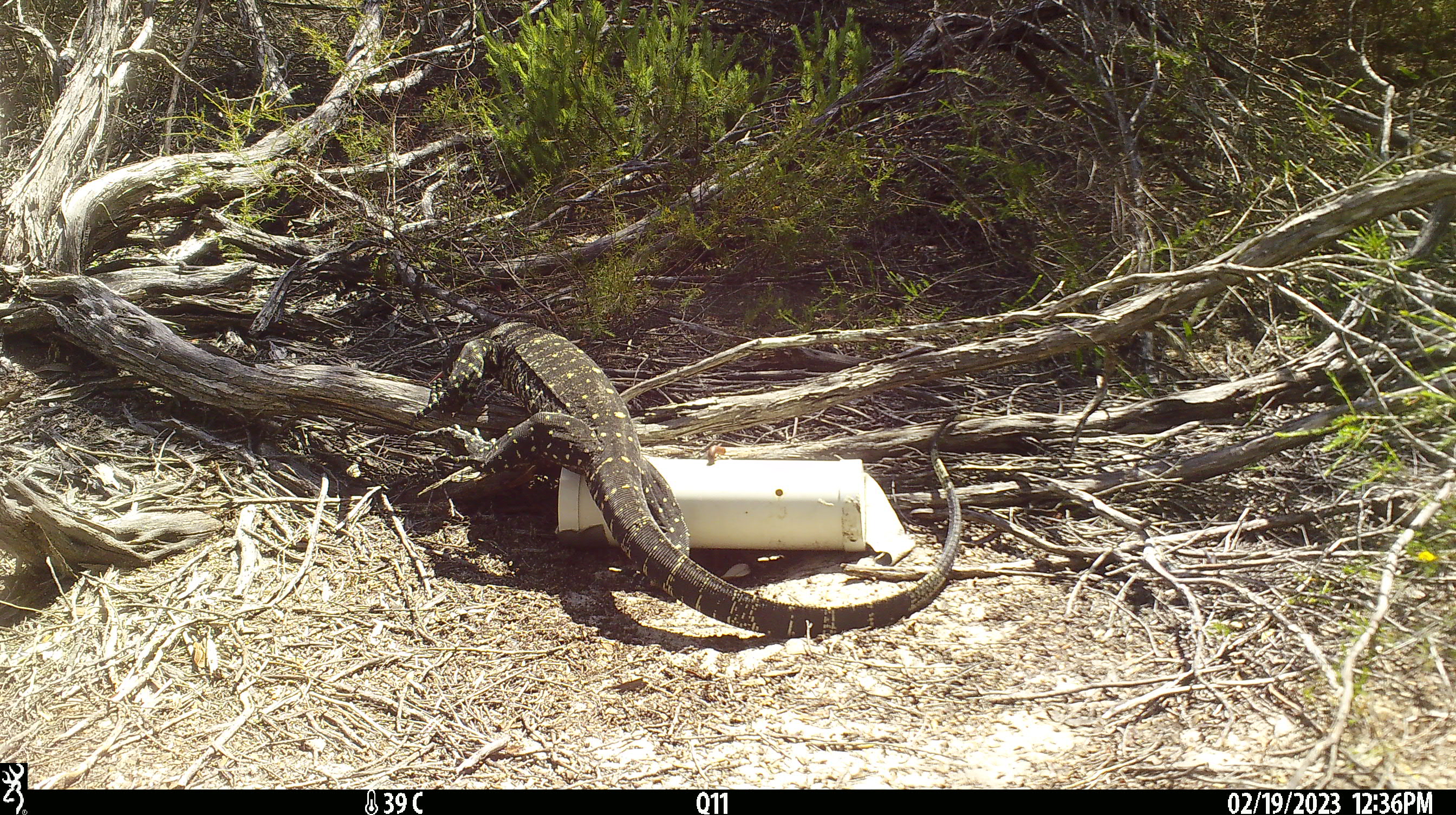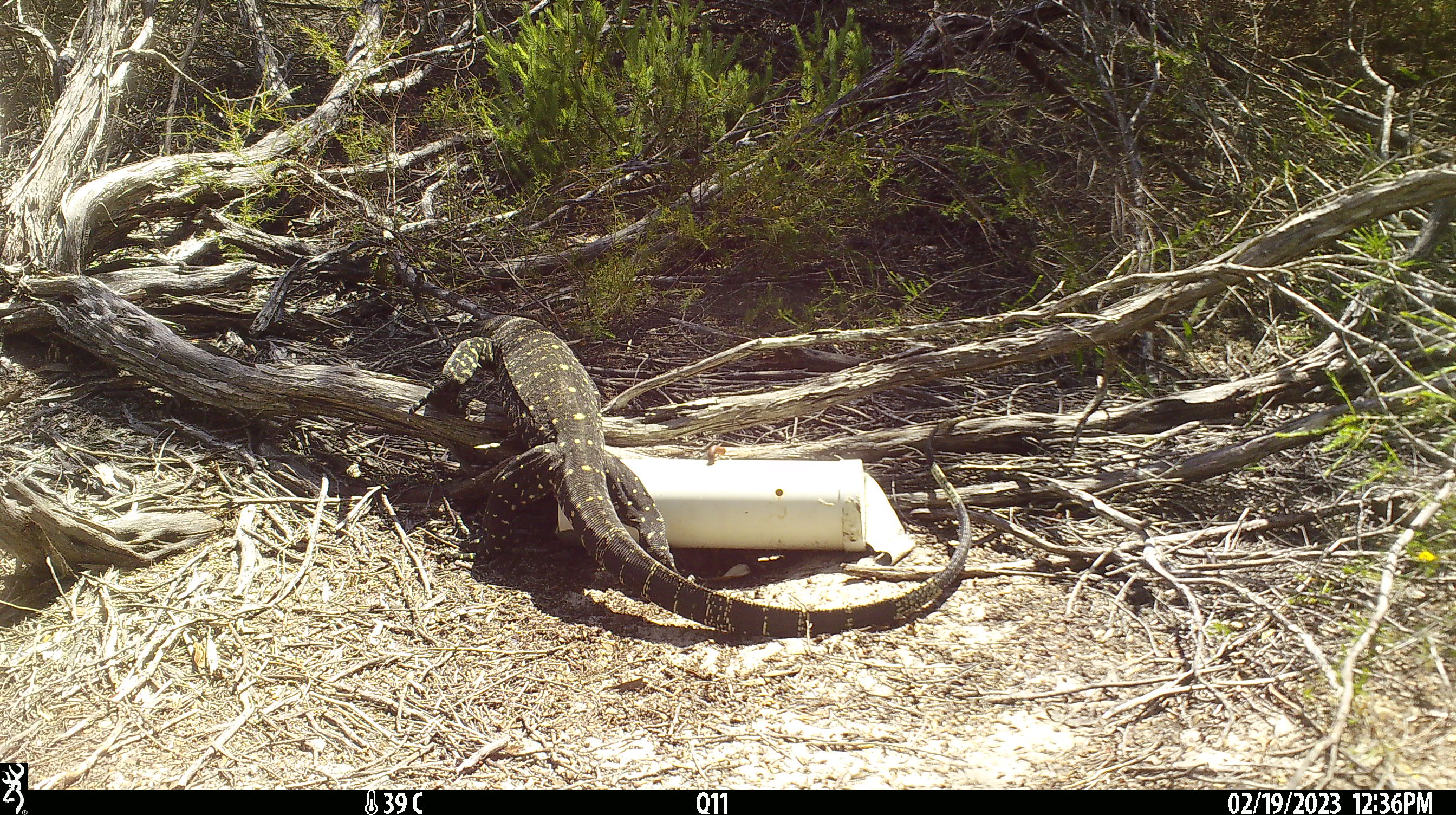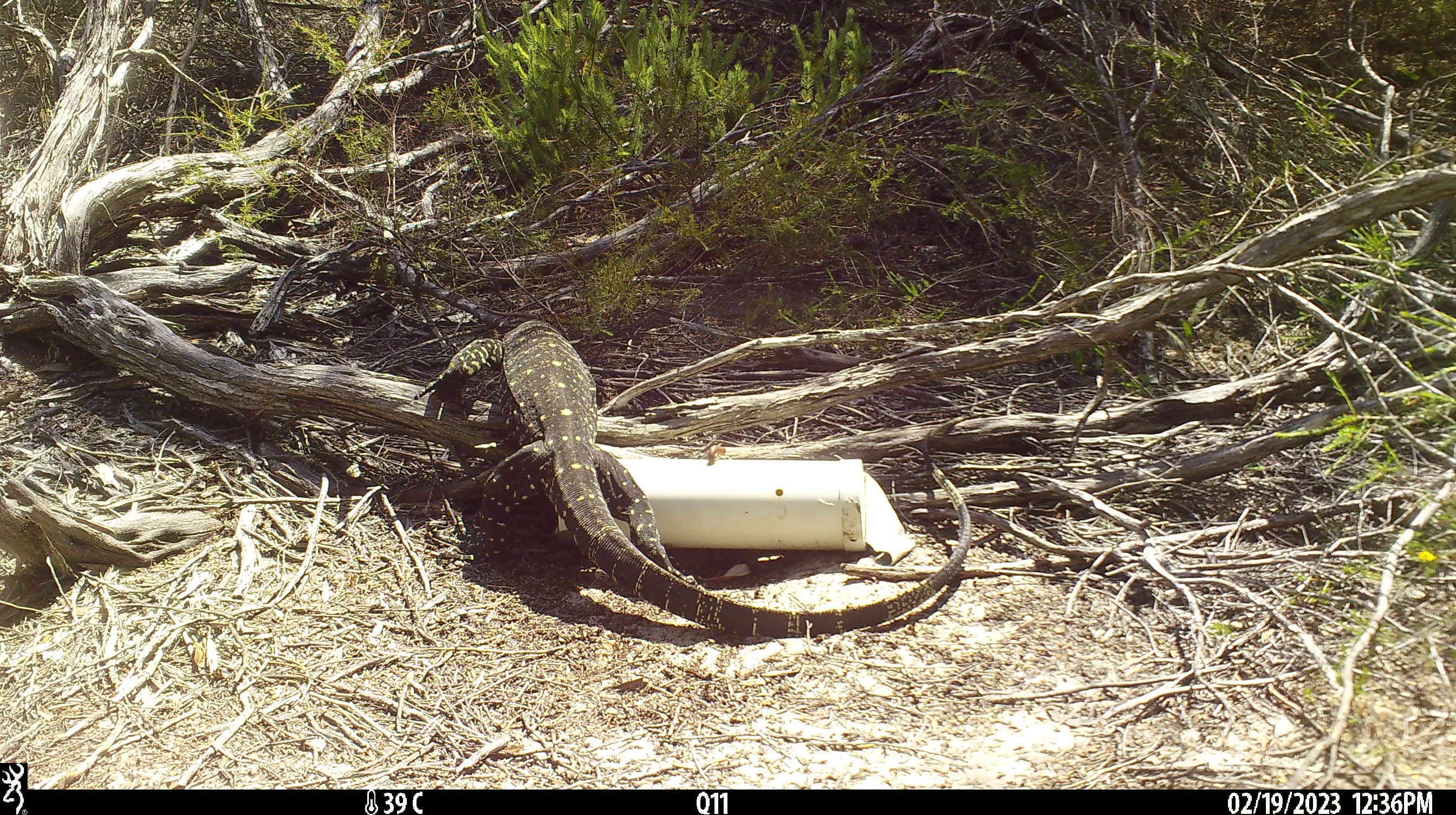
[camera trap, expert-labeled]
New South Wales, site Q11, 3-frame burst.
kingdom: Animalia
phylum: Chordata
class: Reptilia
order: Squamata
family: Varanidae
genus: Varanus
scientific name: Varanus varius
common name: lace monitor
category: goanna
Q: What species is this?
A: Goanna (lace monitor) (Varanus varius).